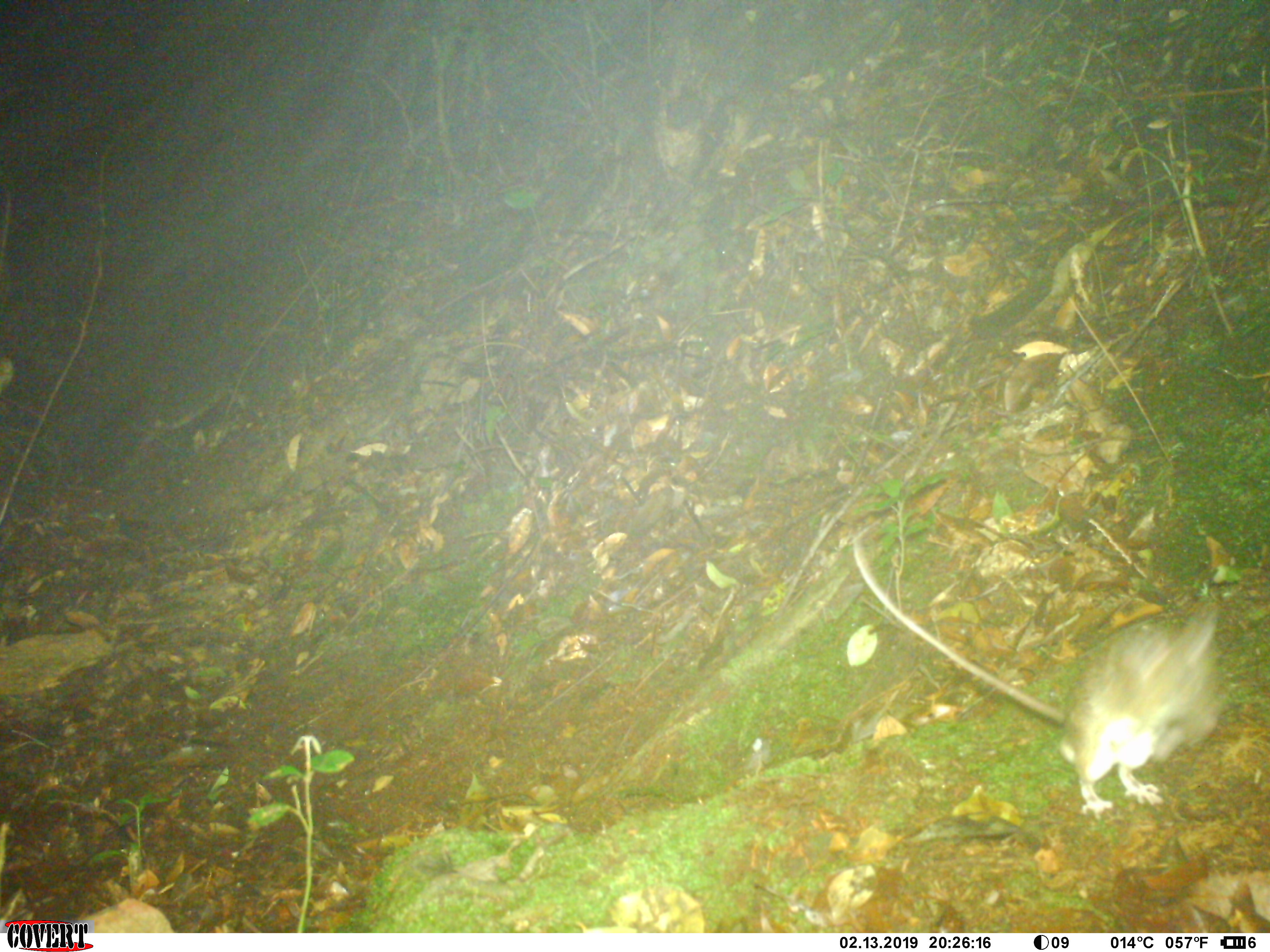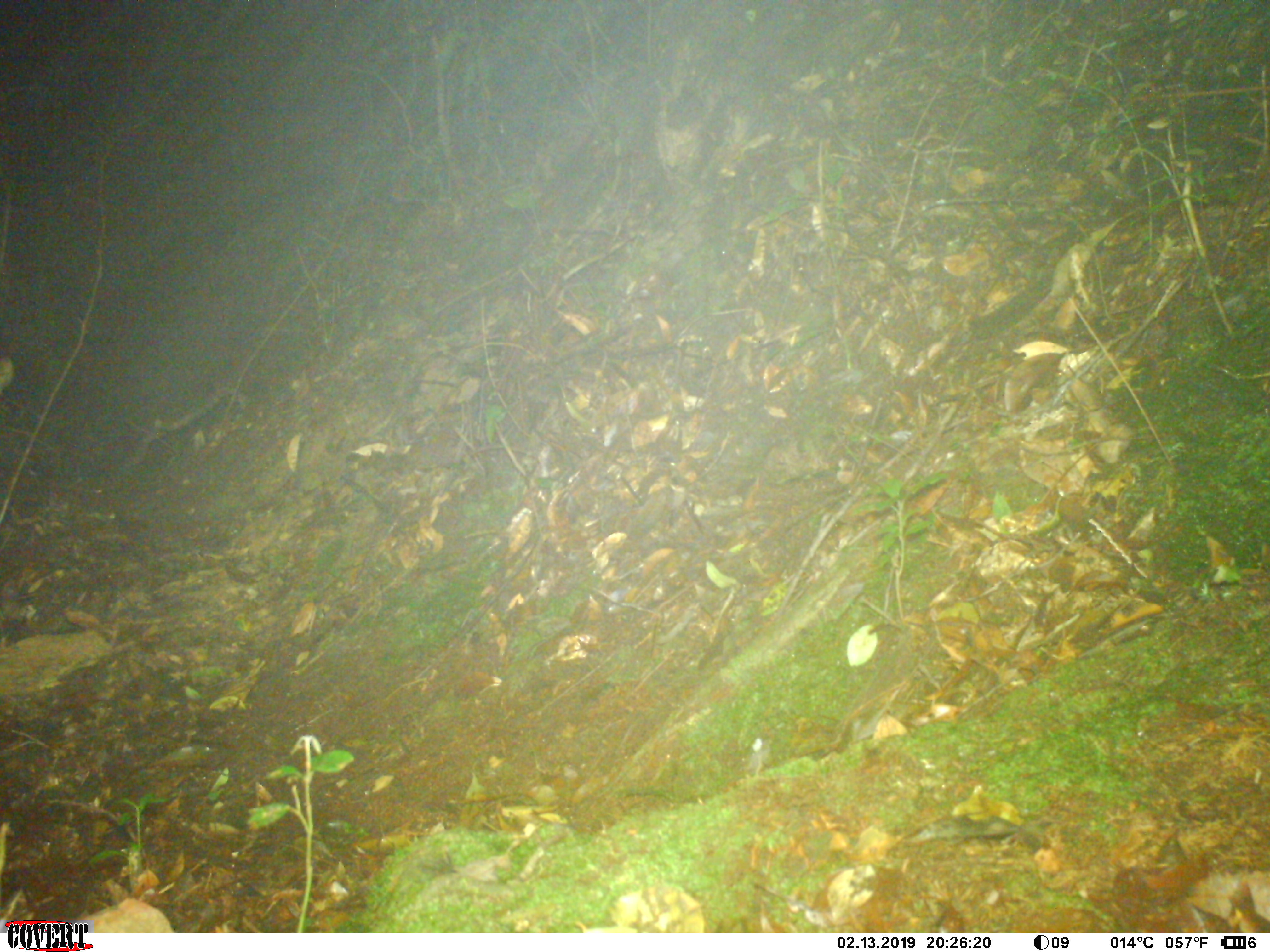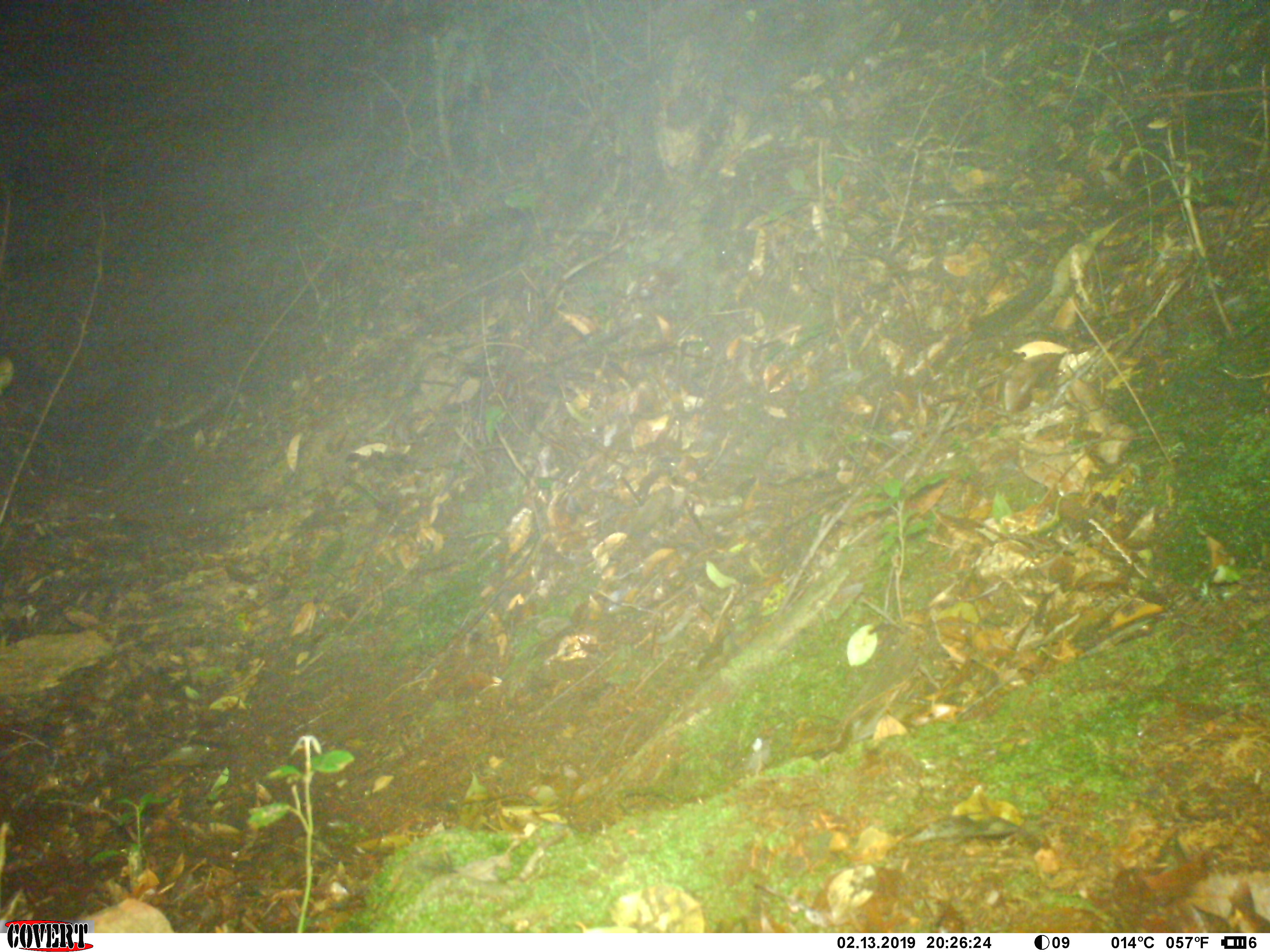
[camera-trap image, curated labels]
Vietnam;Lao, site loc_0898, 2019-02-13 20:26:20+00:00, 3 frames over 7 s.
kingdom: Animalia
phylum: Chordata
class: Mammalia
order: Rodentia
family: Muridae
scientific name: Muridae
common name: old-world mice and rats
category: unidentified murid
Unidentified murid (old-world mice and rats) (Muridae). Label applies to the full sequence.